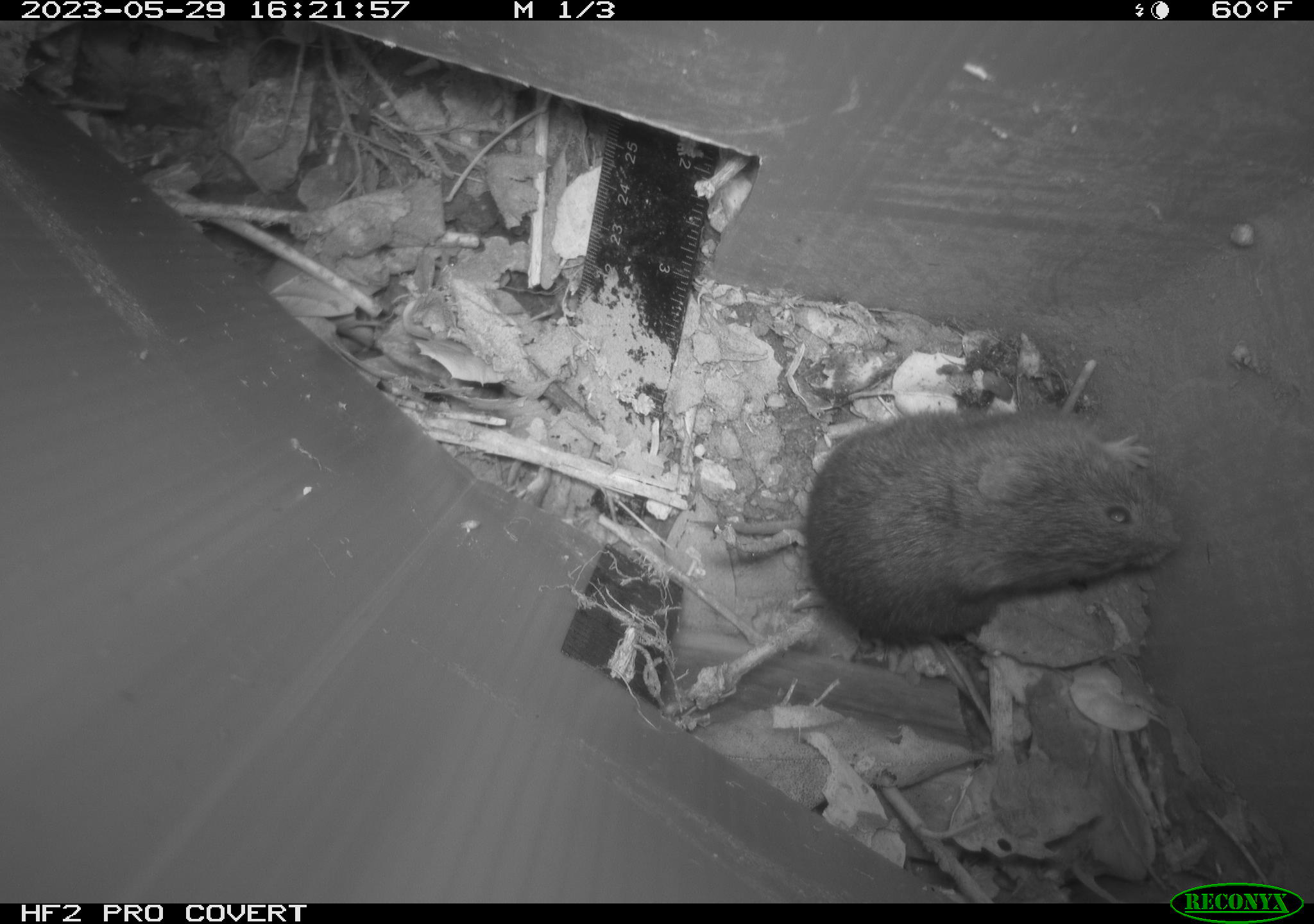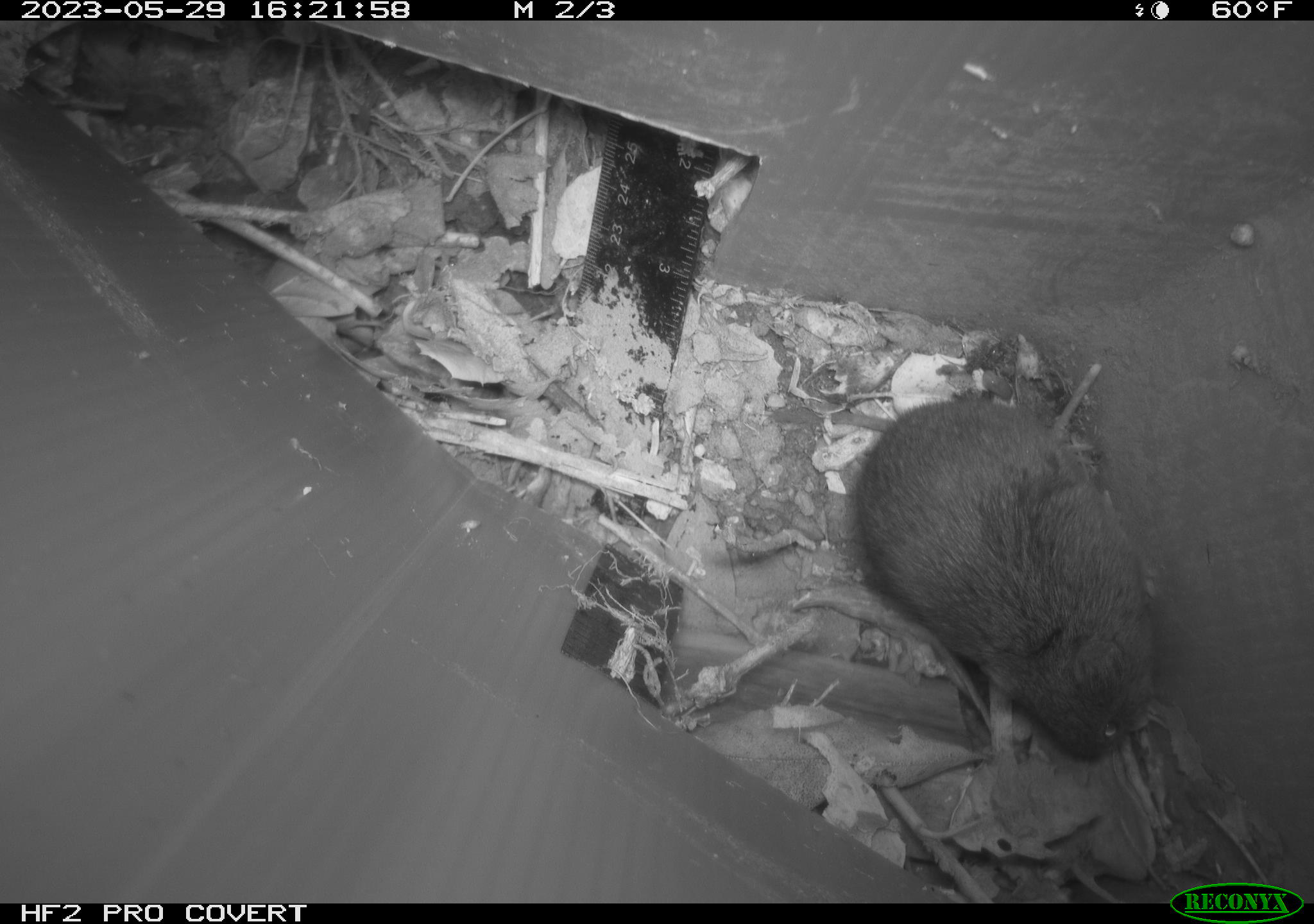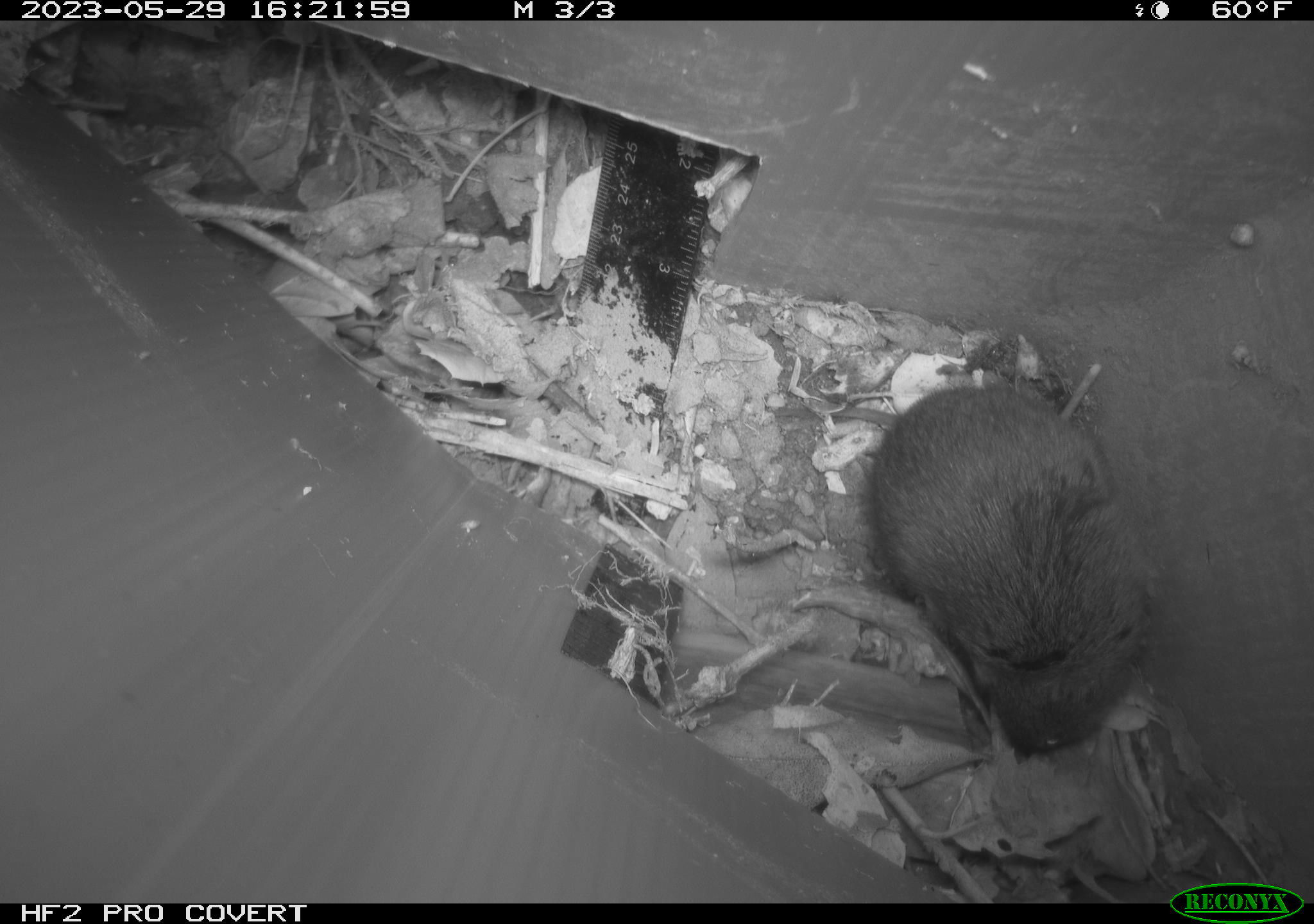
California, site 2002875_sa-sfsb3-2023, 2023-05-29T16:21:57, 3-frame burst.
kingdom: Animalia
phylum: Chordata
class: Mammalia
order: Rodentia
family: Cricetidae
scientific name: Arvicolinae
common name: voles, lemmings, and muskrats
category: arvicolinae subfamily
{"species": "arvicolinae subfamily (voles, lemmings, and muskrats) (Arvicolinae)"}